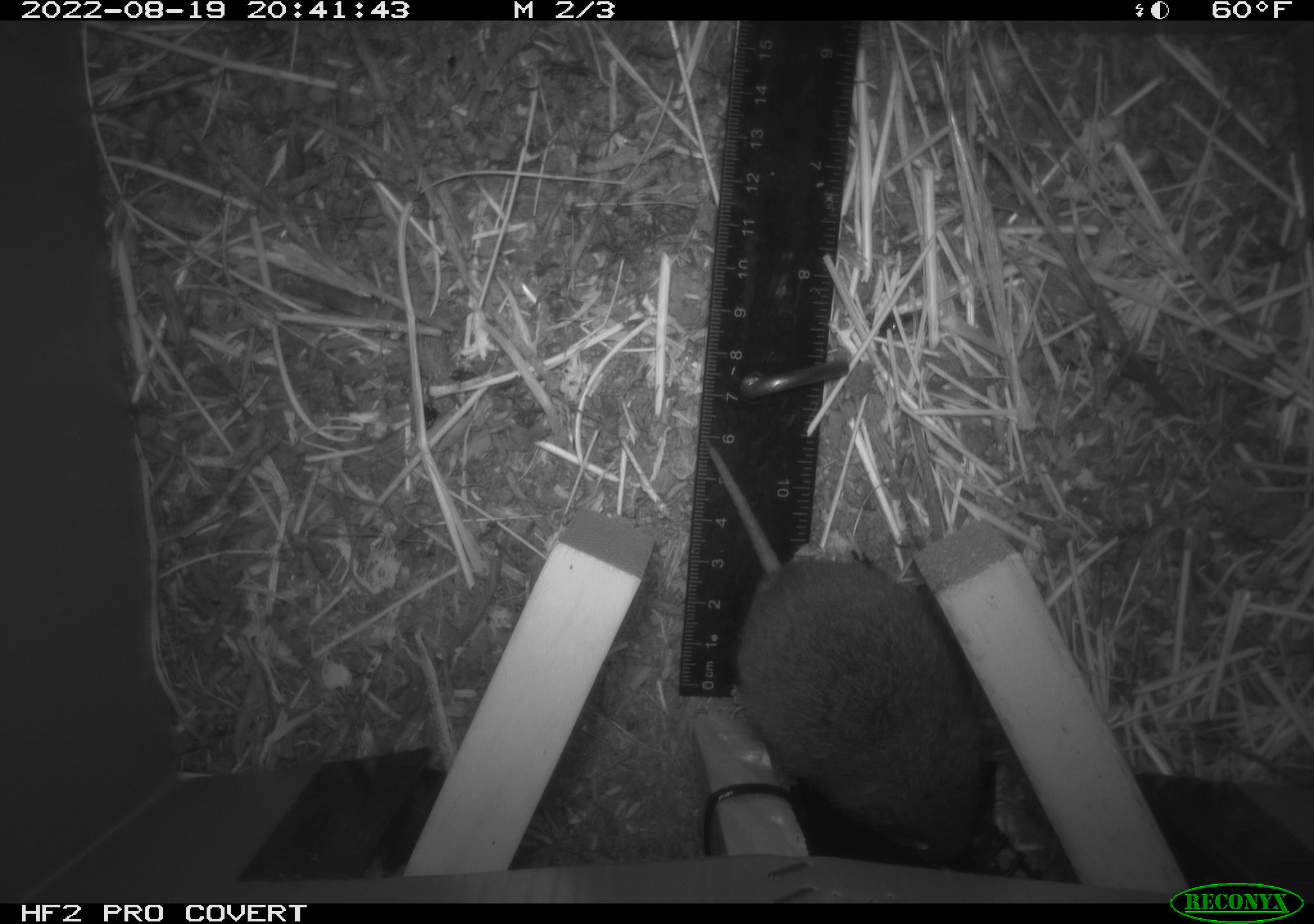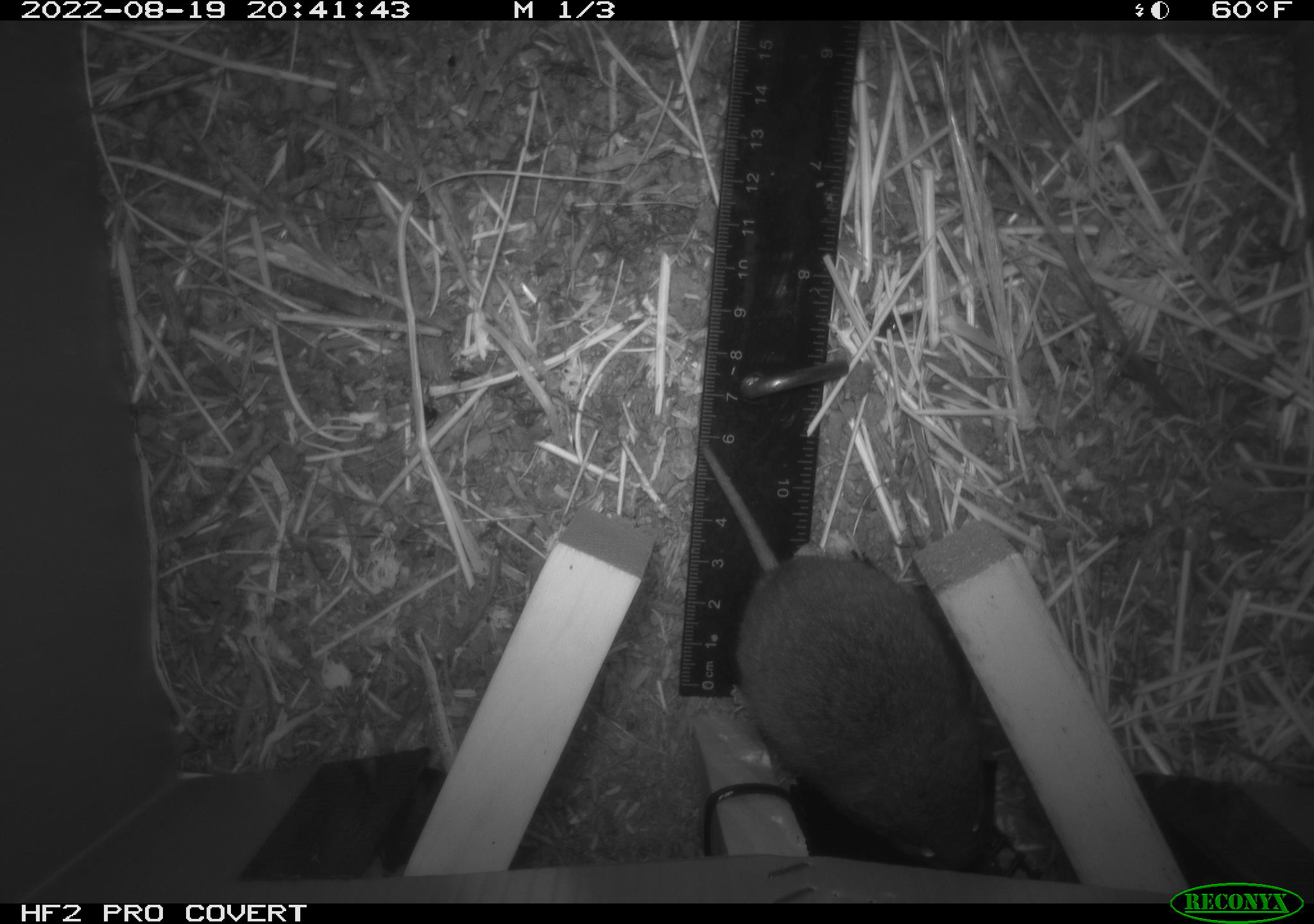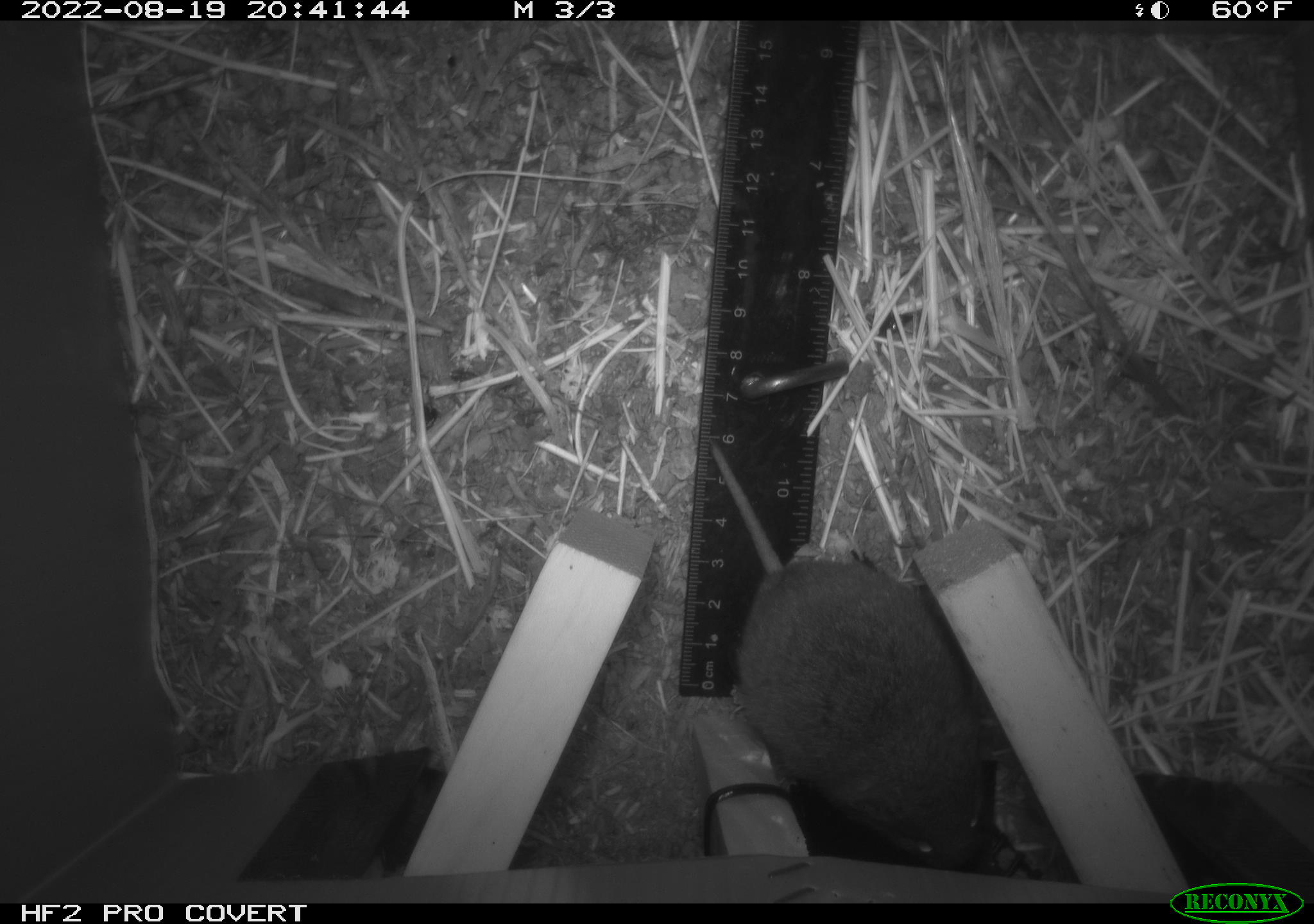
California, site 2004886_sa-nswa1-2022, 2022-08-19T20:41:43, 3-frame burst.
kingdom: Animalia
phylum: Chordata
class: Mammalia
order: Rodentia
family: Cricetidae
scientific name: Cricetidae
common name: hamsters, voles, lemmings, and allies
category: cricetidae family